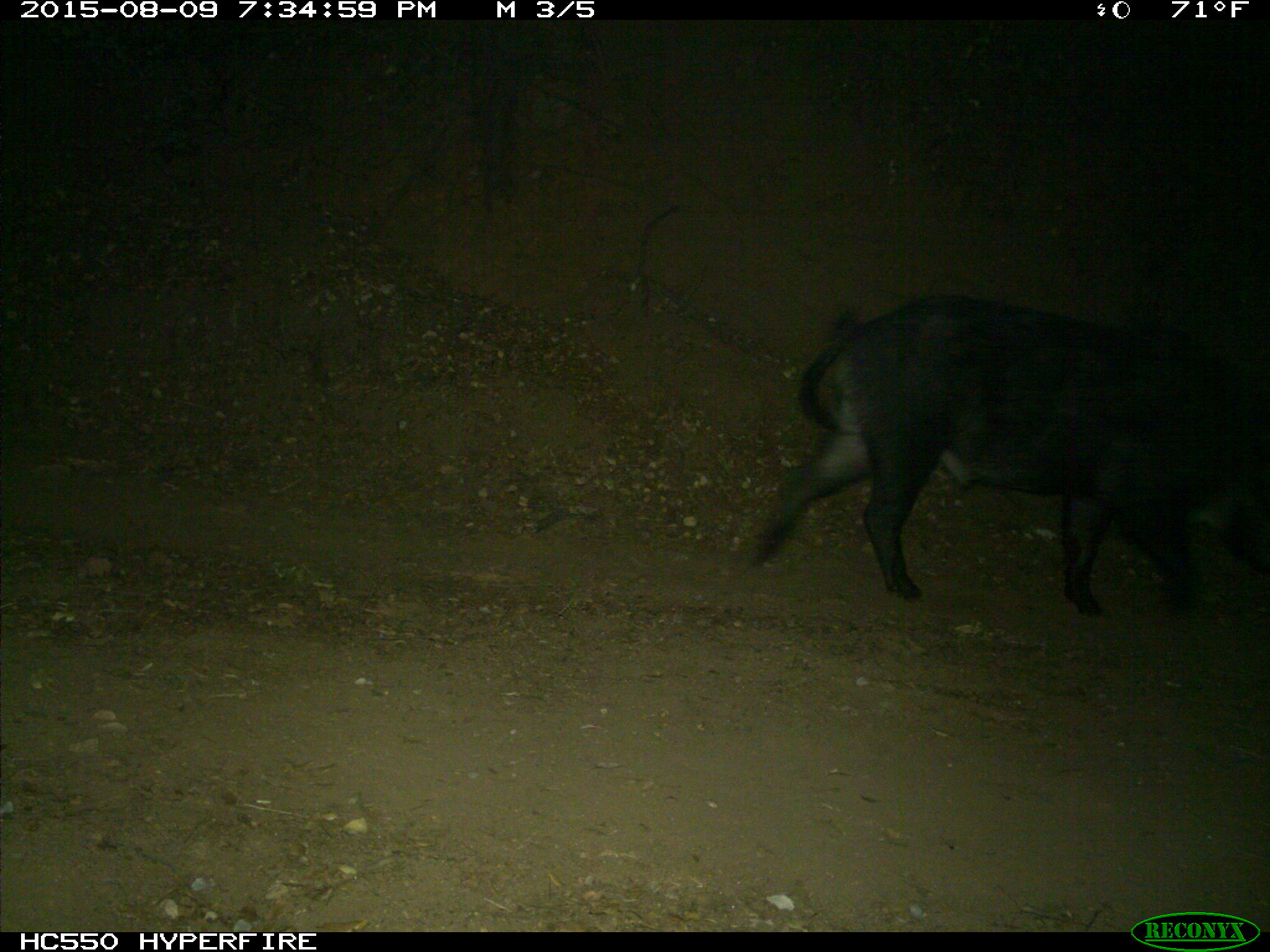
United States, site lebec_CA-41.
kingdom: Animalia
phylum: Chordata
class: Mammalia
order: Artiodactyla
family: Suidae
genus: Sus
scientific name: Sus scrofa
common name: wild boar